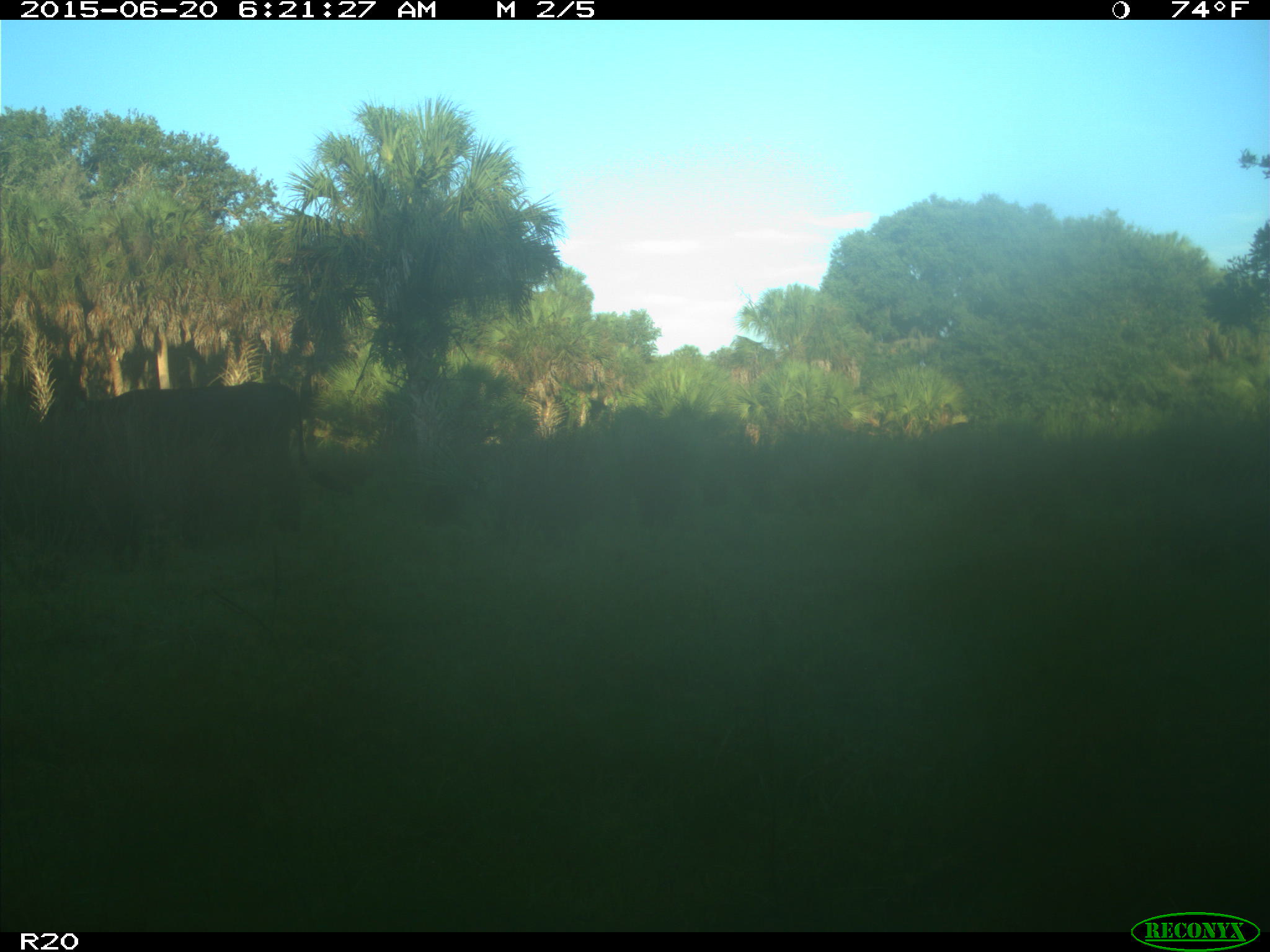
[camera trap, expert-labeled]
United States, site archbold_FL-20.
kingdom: Animalia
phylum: Chordata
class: Mammalia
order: Artiodactyla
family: Bovidae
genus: Bos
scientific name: Bos taurus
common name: domestic cow